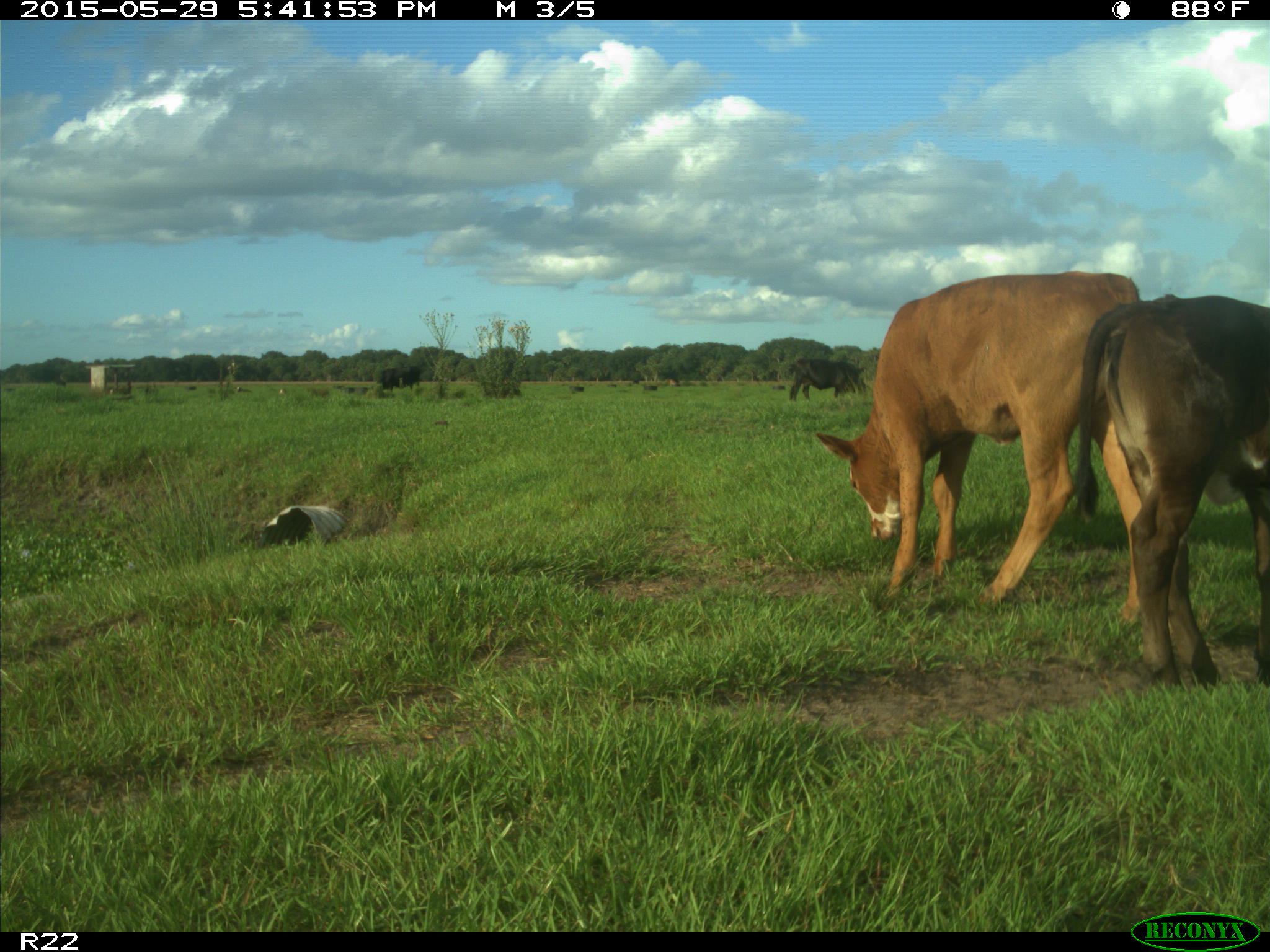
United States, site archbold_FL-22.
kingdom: Animalia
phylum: Chordata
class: Mammalia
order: Artiodactyla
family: Bovidae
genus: Bos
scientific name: Bos taurus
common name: domestic cow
Bos taurus (domestic cow).